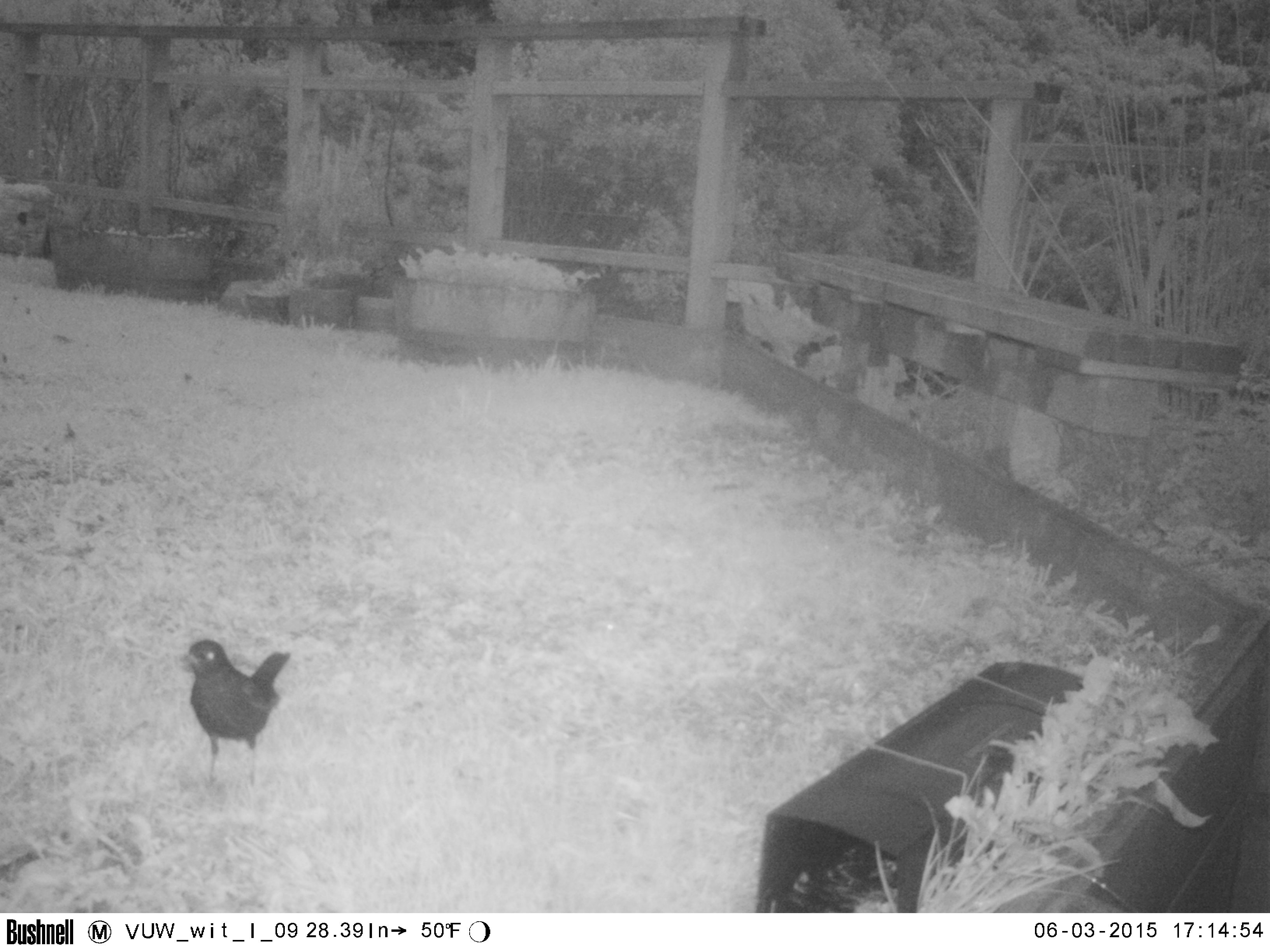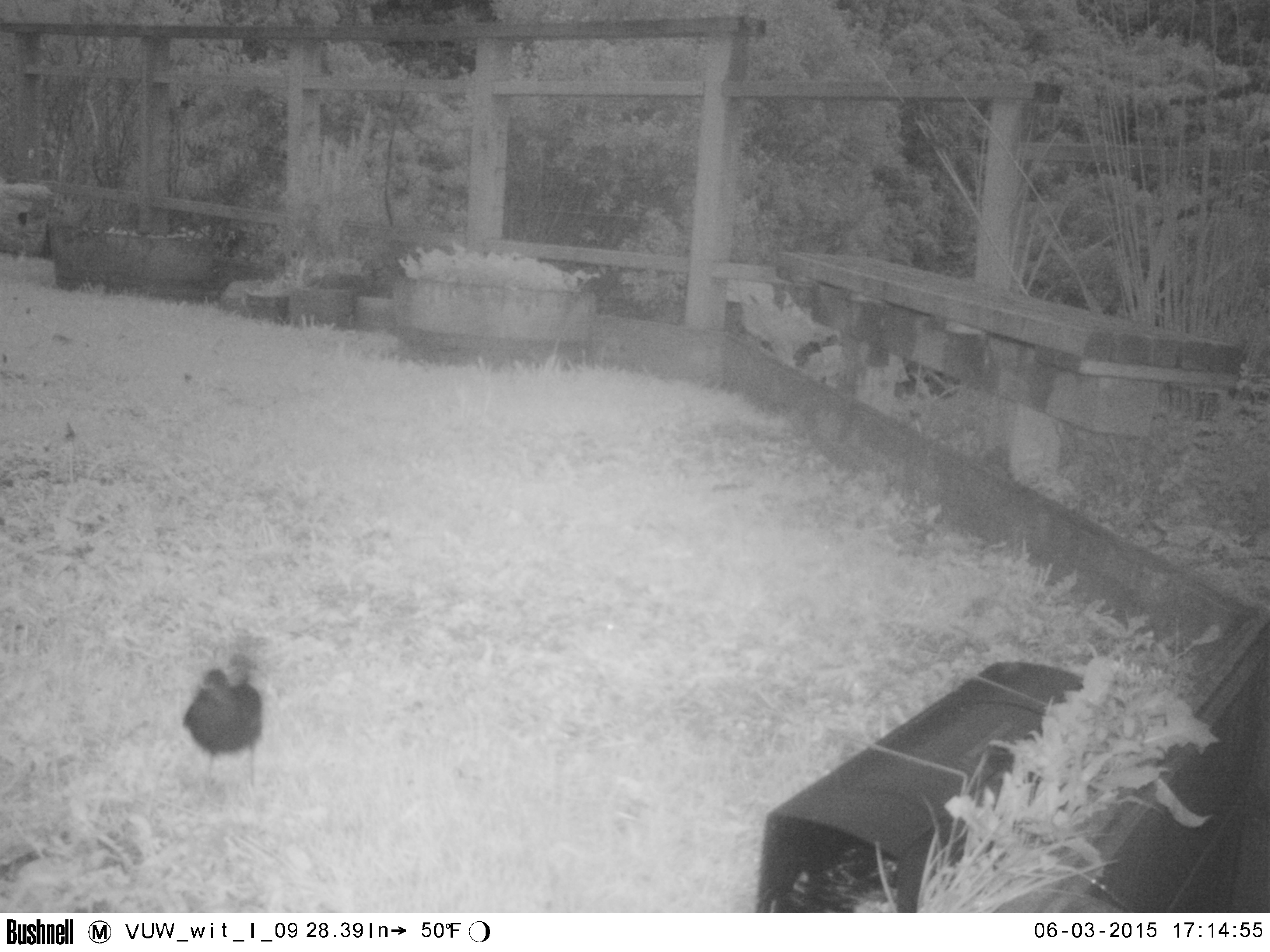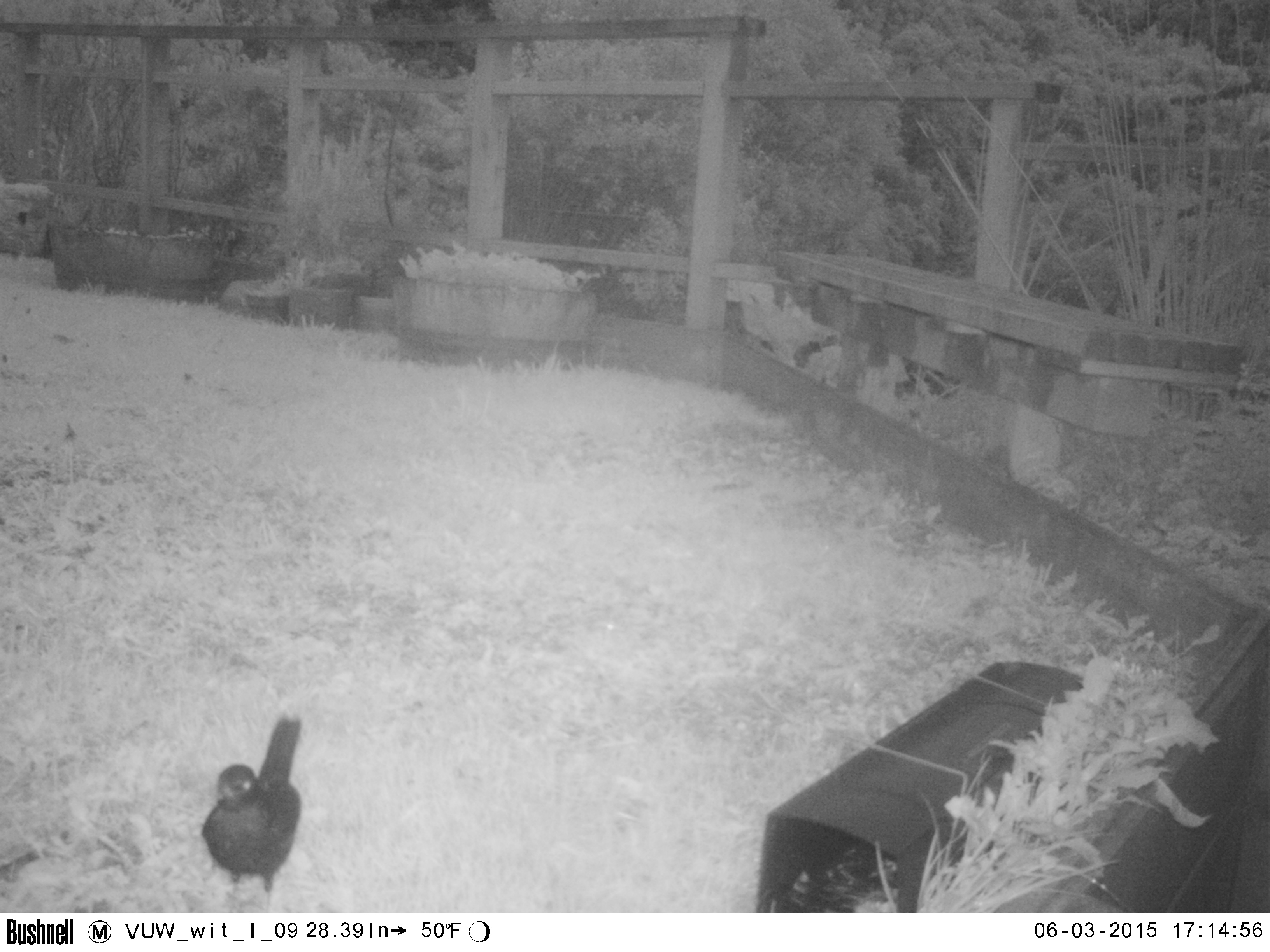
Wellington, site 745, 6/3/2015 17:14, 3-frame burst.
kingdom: Animalia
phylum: Chordata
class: Aves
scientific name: Aves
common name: bird